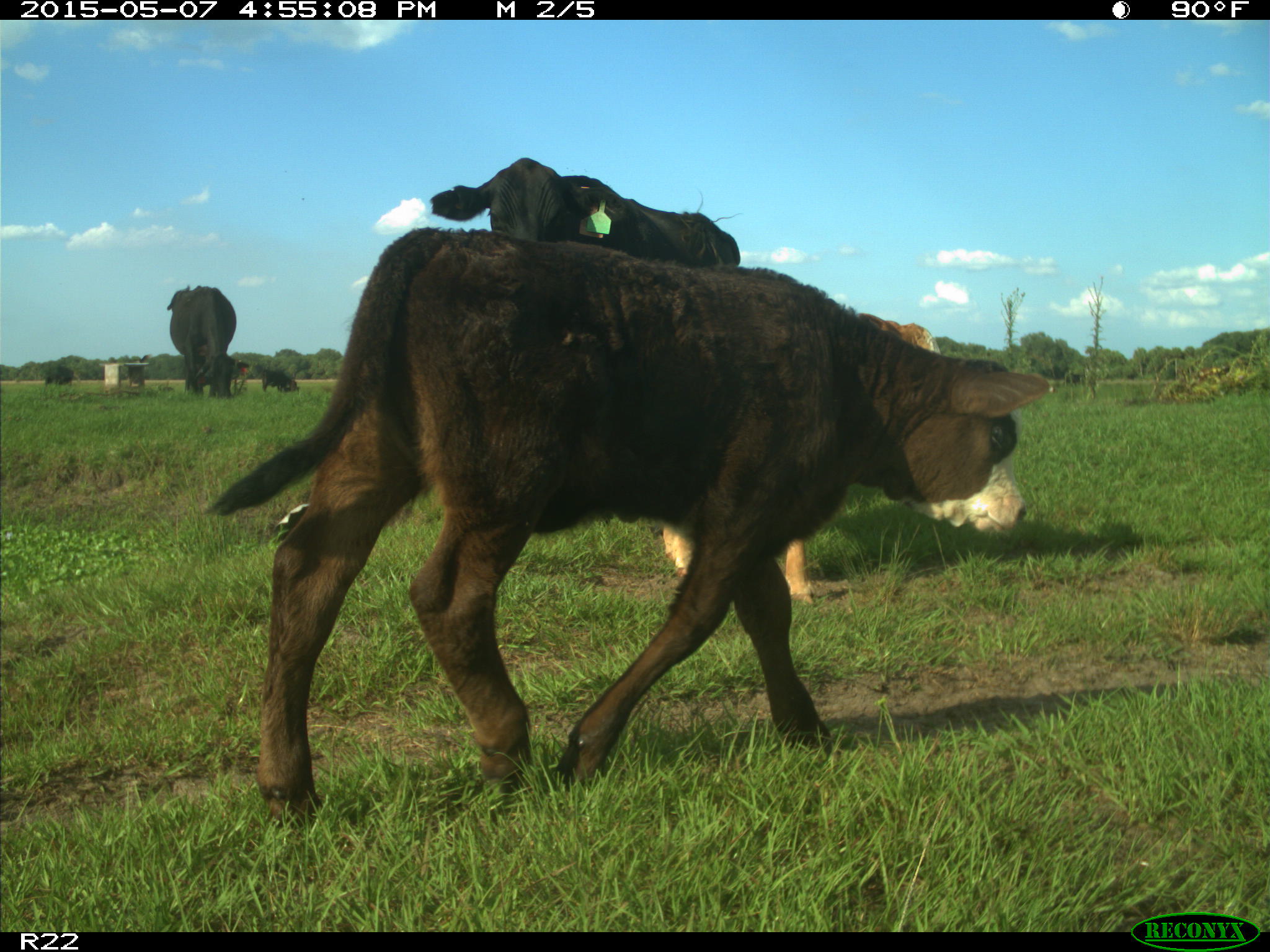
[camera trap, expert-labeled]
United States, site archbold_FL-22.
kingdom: Animalia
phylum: Chordata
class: Mammalia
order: Artiodactyla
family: Bovidae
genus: Bos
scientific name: Bos taurus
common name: domestic cow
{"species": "Bos taurus (domestic cow)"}